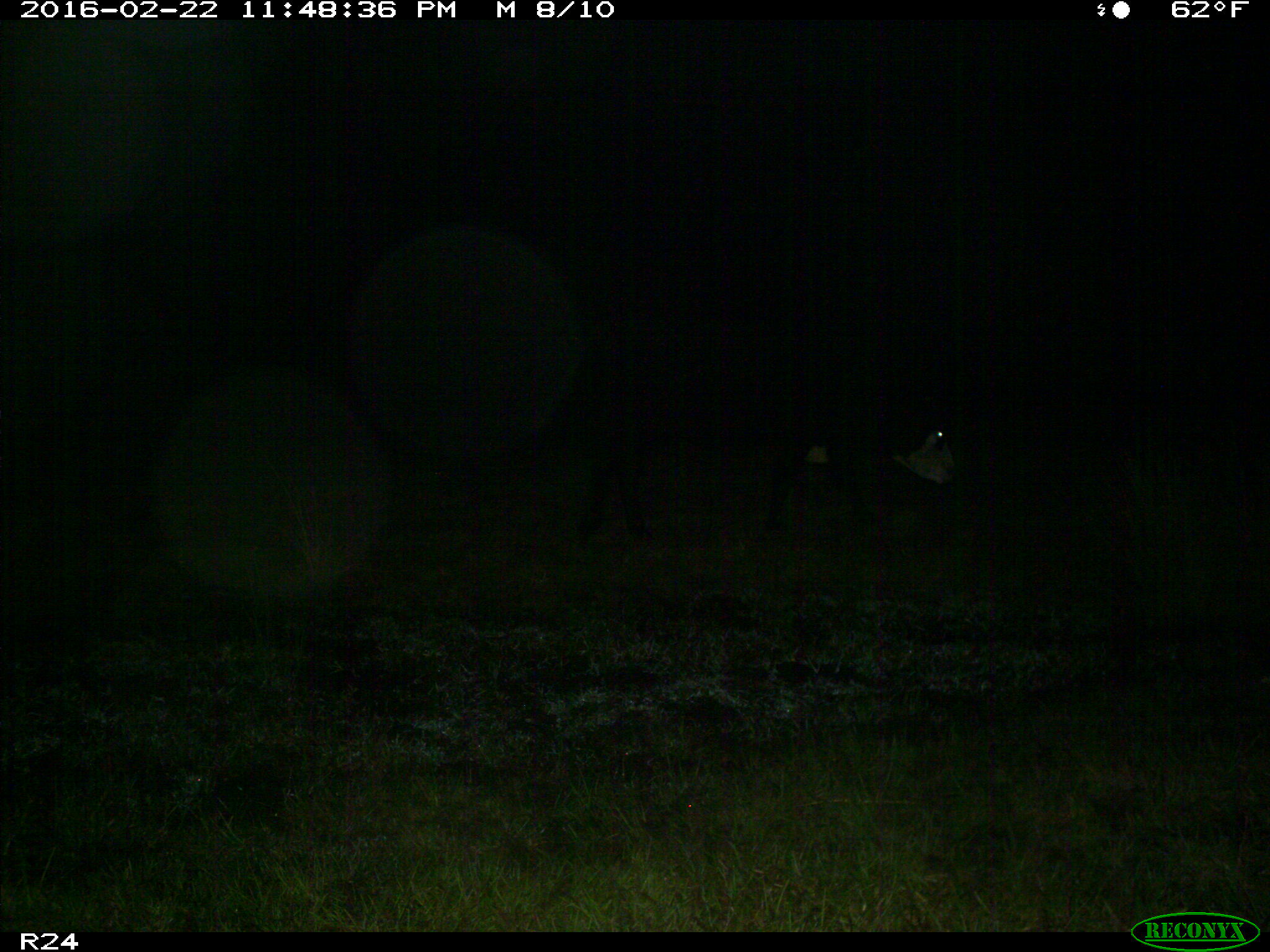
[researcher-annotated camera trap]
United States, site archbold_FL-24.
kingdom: Animalia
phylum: Chordata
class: Mammalia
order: Artiodactyla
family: Bovidae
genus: Bos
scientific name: Bos taurus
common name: domestic cow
Bos taurus (domestic cow).